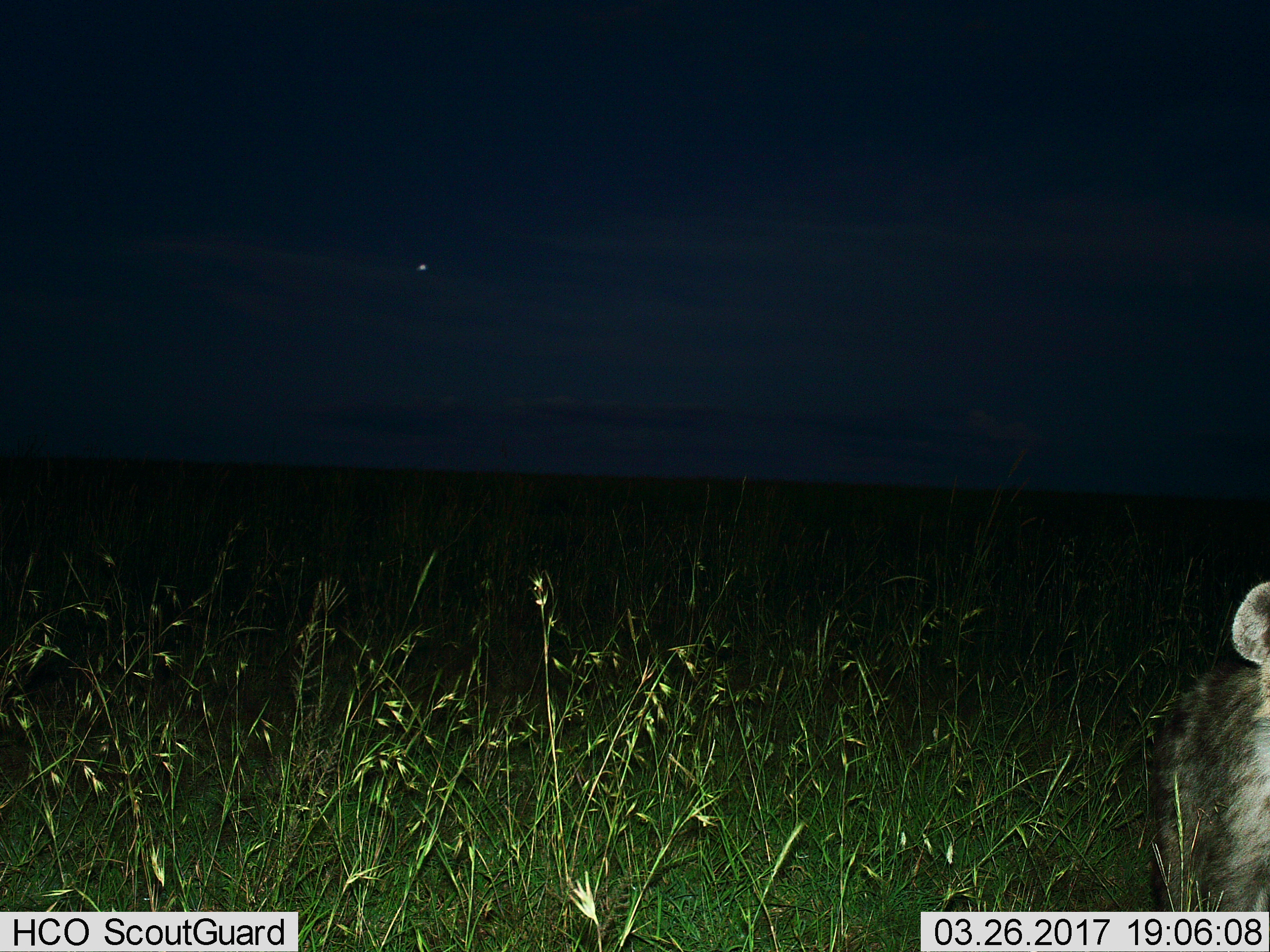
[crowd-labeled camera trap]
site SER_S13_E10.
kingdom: Animalia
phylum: Chordata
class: Mammalia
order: Carnivora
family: Hyaenidae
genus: Crocuta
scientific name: Crocuta crocuta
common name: spotted hyena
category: hyenaspotted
Hyenaspotted (spotted hyena) (Crocuta crocuta), count 1. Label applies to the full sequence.